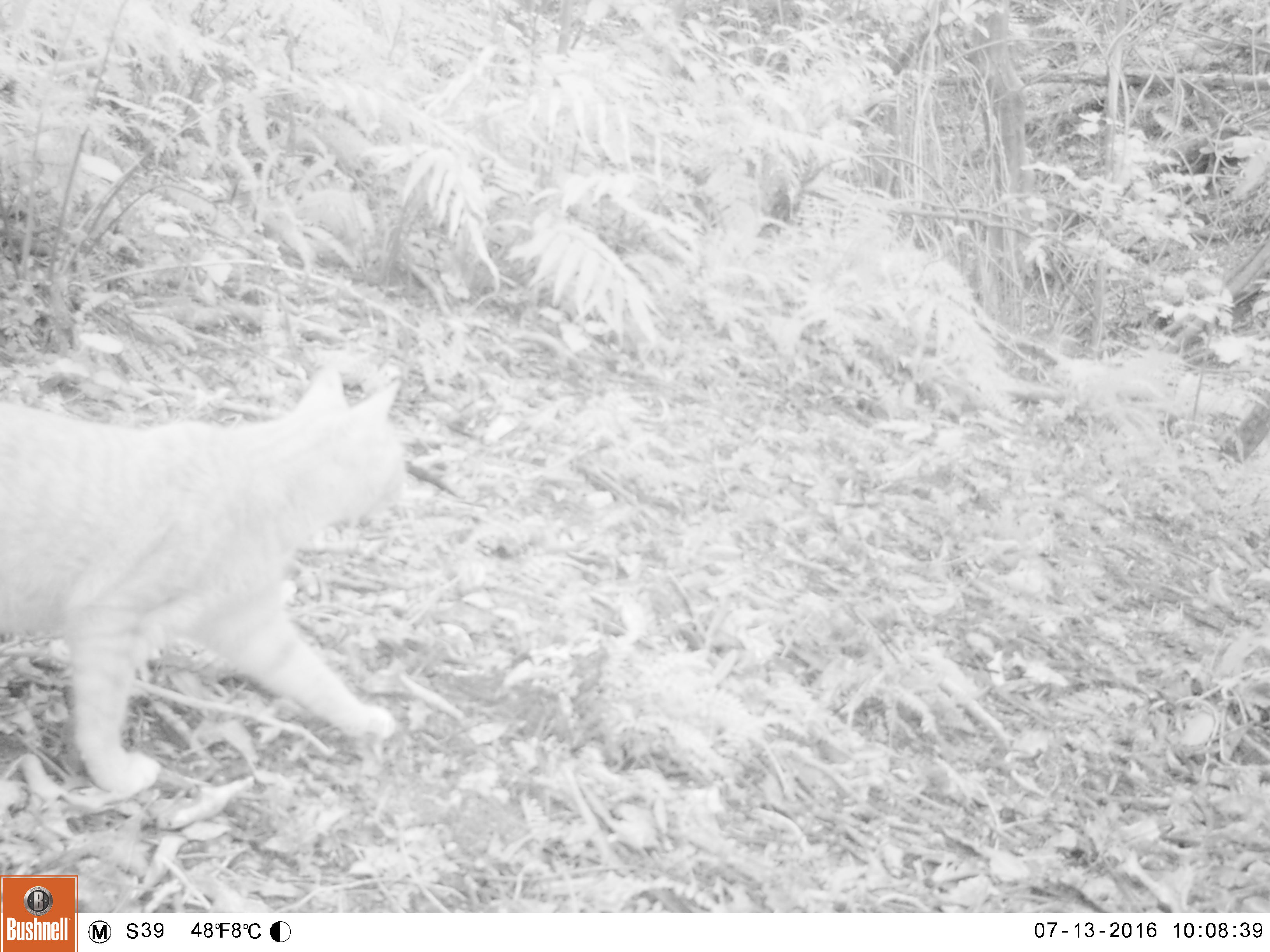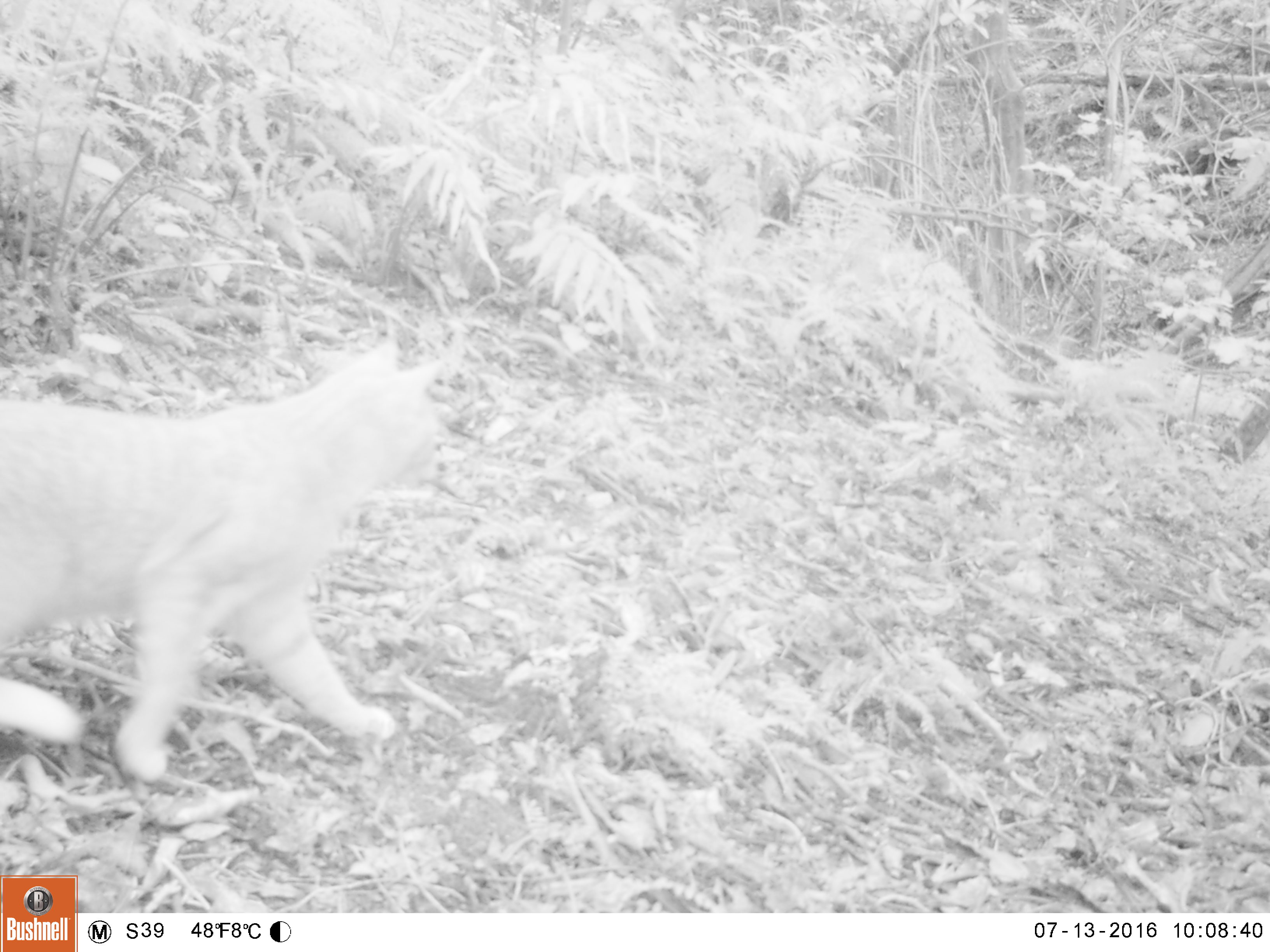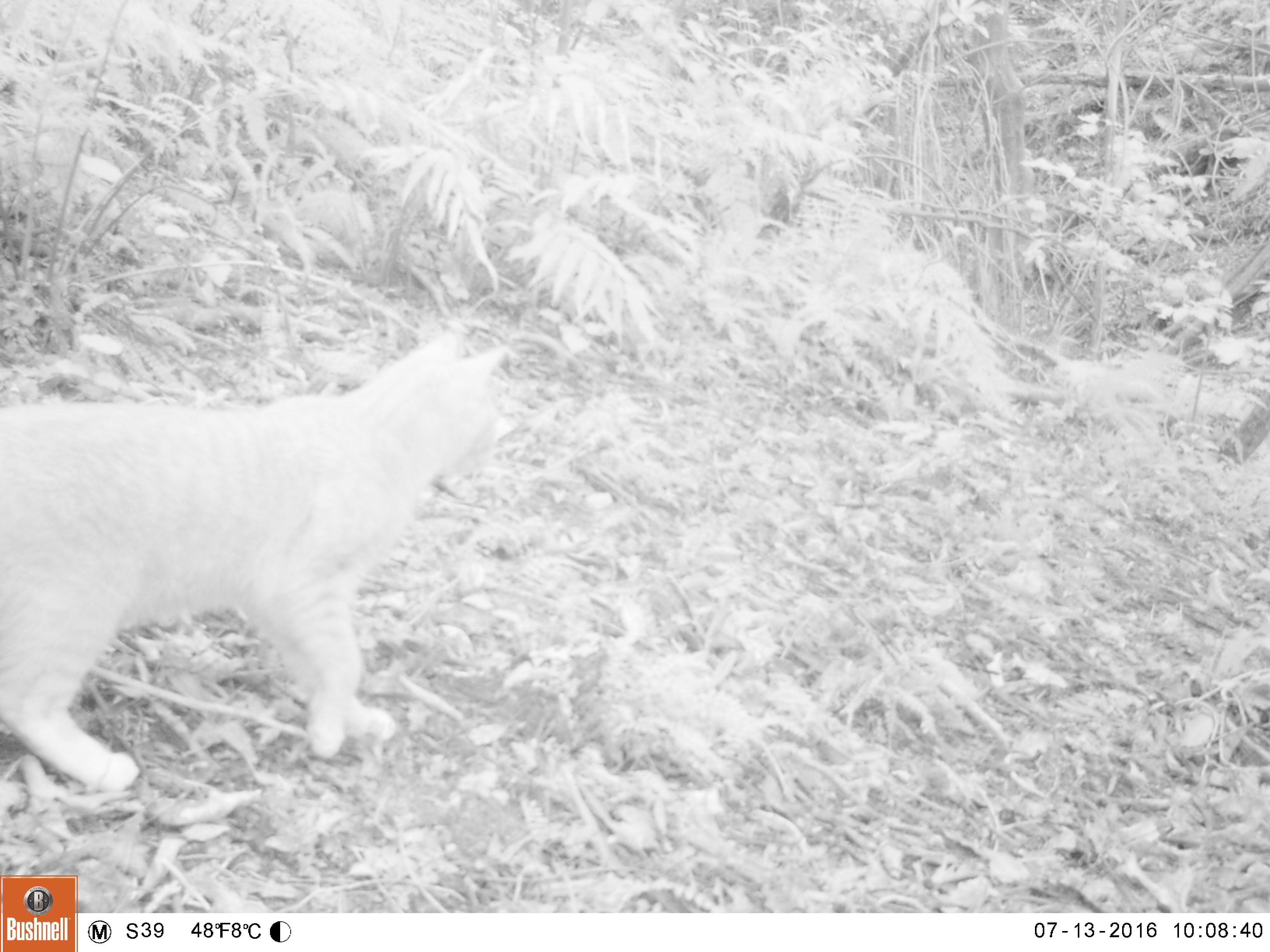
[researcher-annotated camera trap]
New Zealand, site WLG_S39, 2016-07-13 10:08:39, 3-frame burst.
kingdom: Animalia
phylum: Chordata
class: Mammalia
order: Carnivora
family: Felidae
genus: Felis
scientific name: Felis catus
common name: domestic cat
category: cat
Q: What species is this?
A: Cat (domestic cat) (Felis catus).